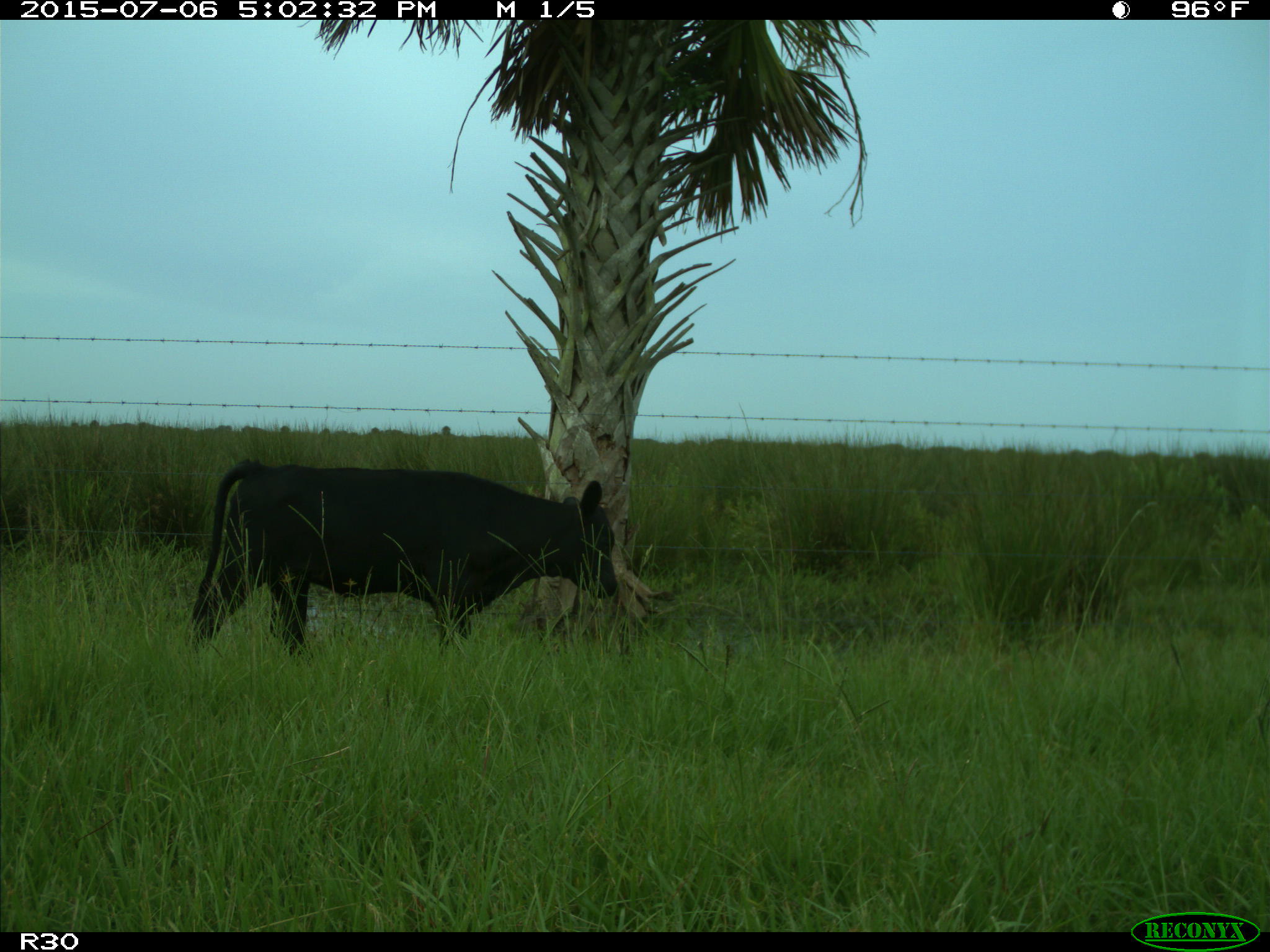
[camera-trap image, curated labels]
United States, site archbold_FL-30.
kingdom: Animalia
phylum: Chordata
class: Mammalia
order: Artiodactyla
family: Bovidae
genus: Bos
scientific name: Bos taurus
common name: domestic cow